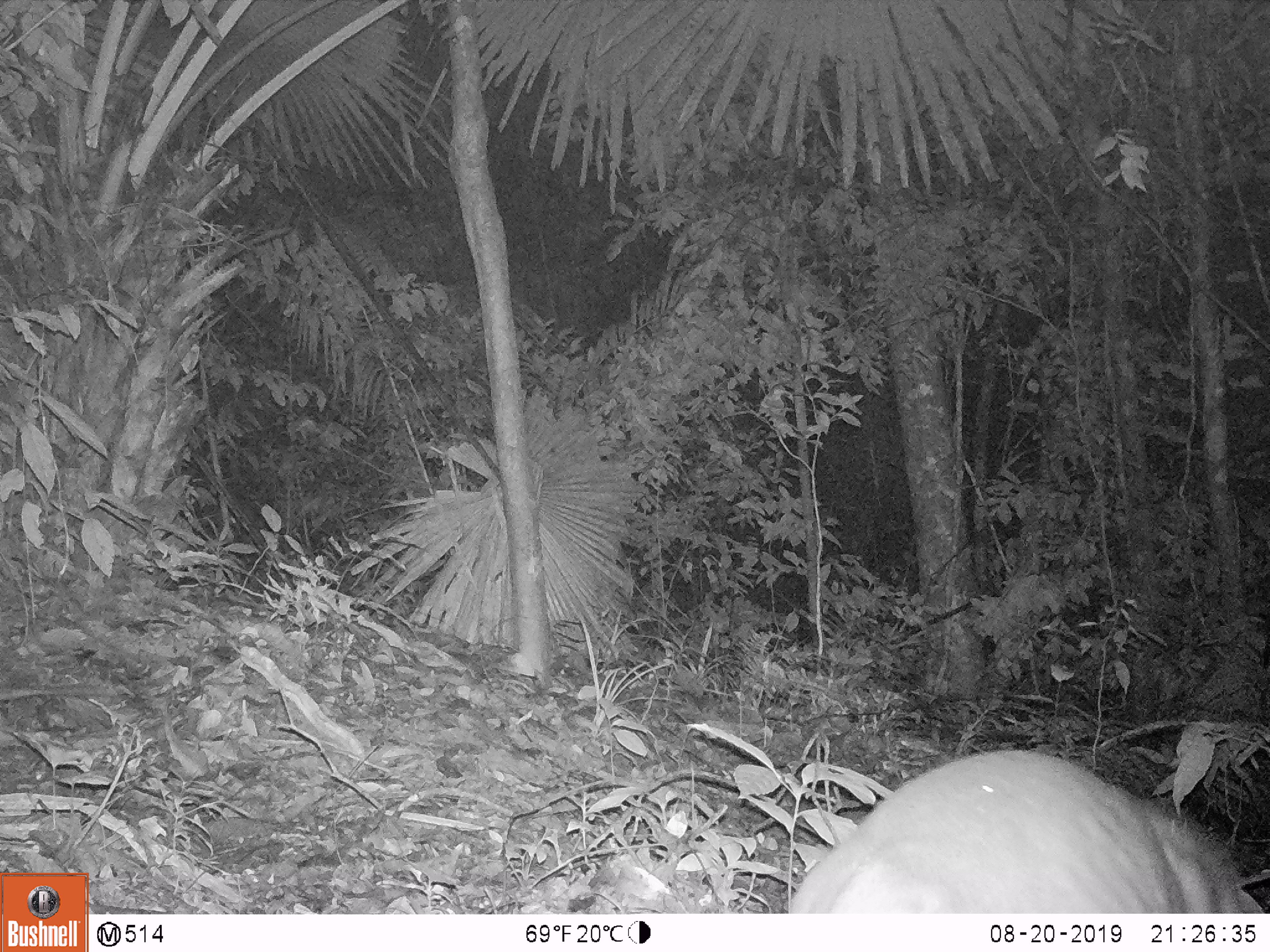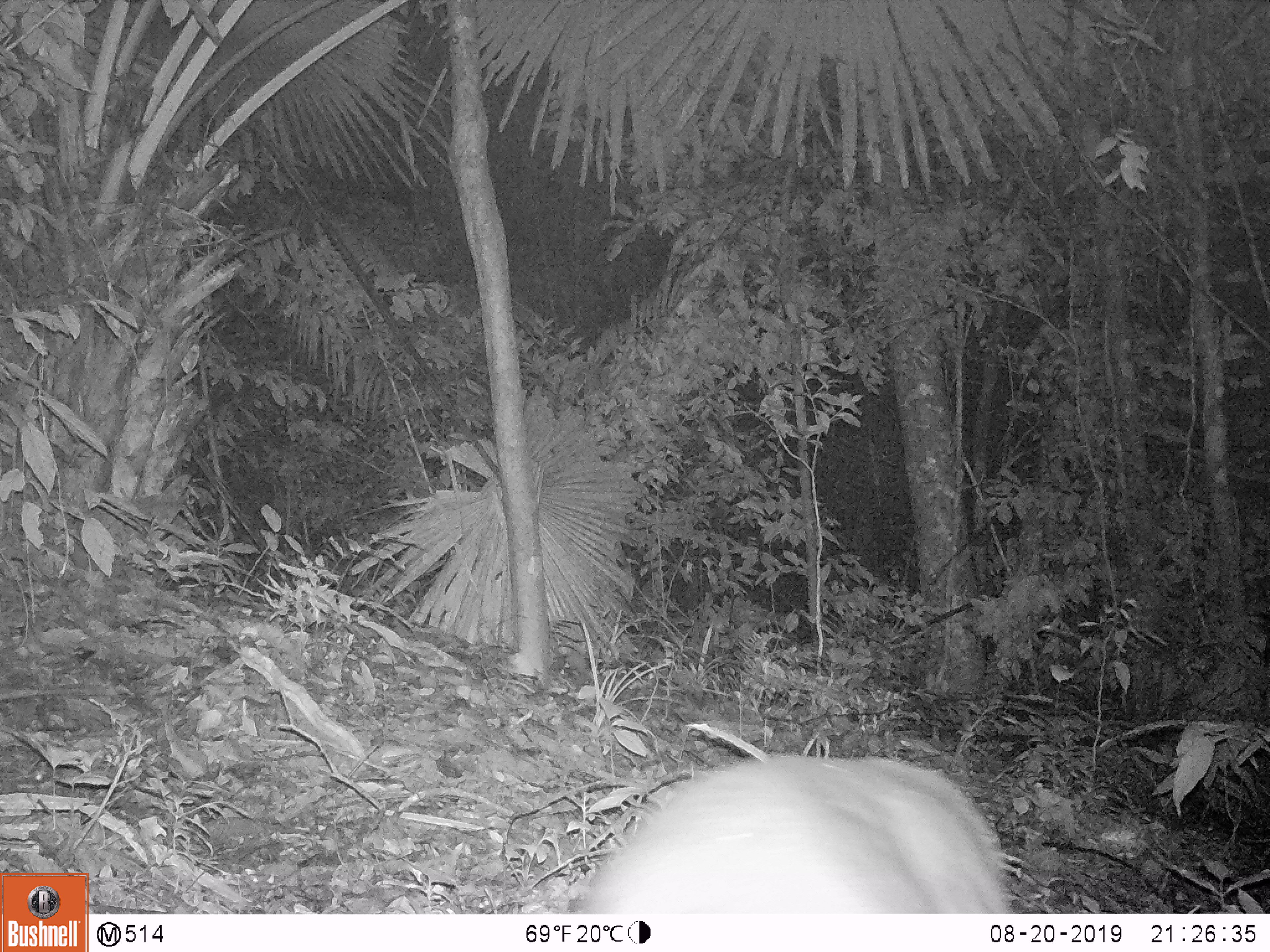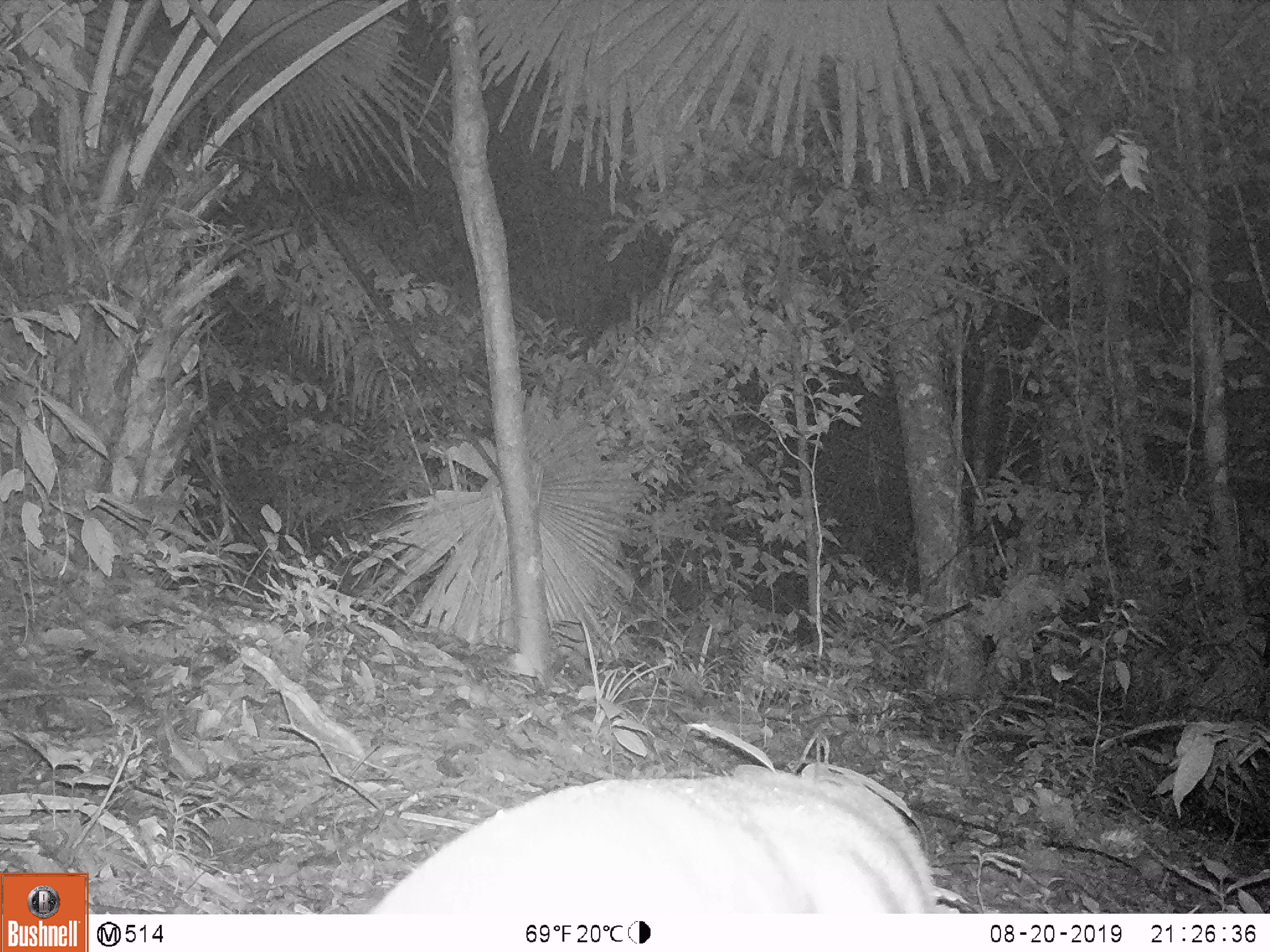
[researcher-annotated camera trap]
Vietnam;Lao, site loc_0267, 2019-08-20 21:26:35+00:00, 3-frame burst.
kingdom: Animalia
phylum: Chordata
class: Mammalia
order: Artiodactyla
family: Cervidae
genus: Muntiacus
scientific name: Muntiacus rooseveltorum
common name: roosevelt's muntjac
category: roosevelts muntjac group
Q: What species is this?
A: Roosevelts muntjac group (roosevelt's muntjac) (Muntiacus rooseveltorum).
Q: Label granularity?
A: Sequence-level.